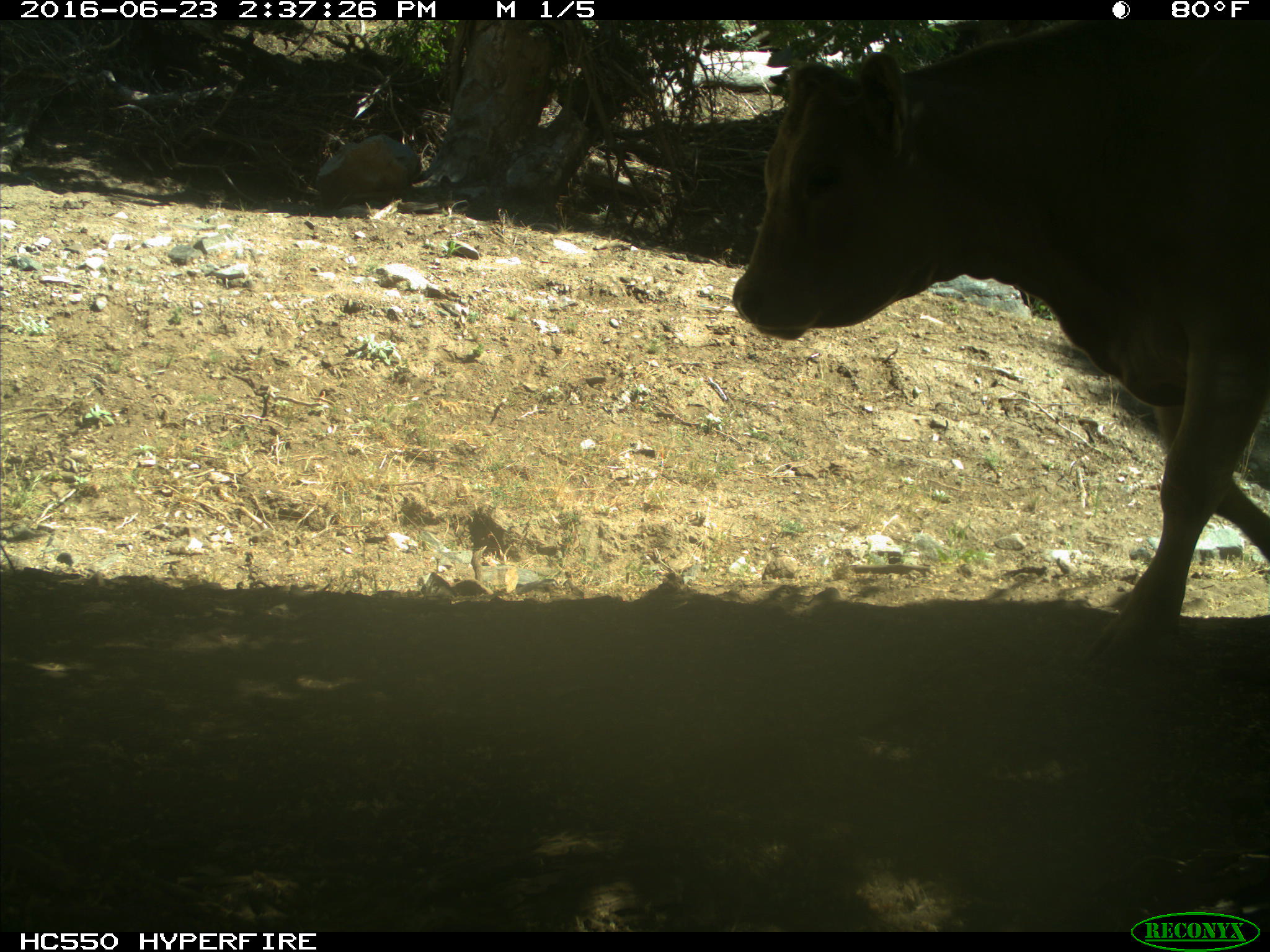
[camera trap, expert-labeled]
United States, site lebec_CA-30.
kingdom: Animalia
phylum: Chordata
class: Mammalia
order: Artiodactyla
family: Bovidae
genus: Bos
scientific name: Bos taurus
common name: domestic cow